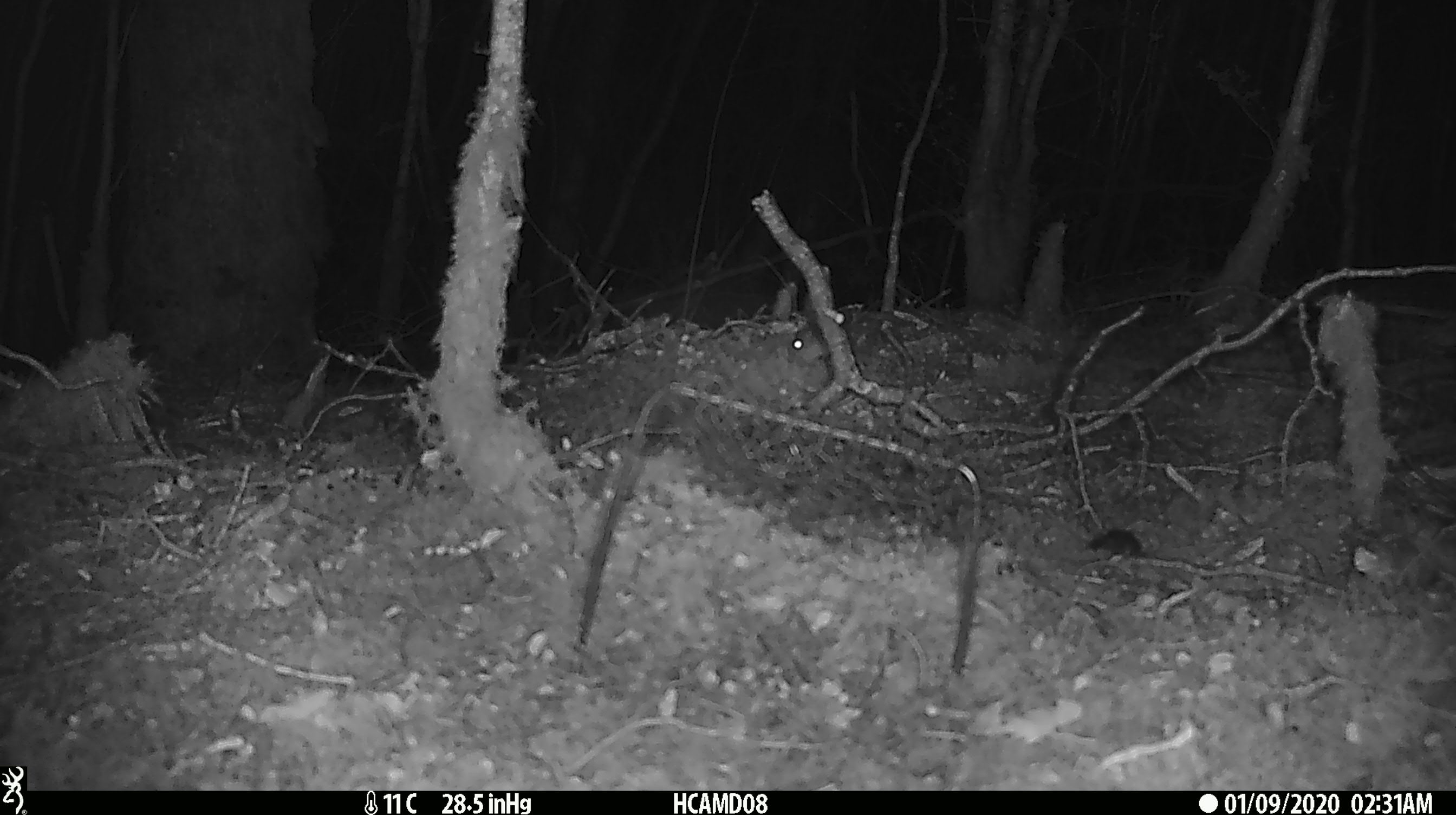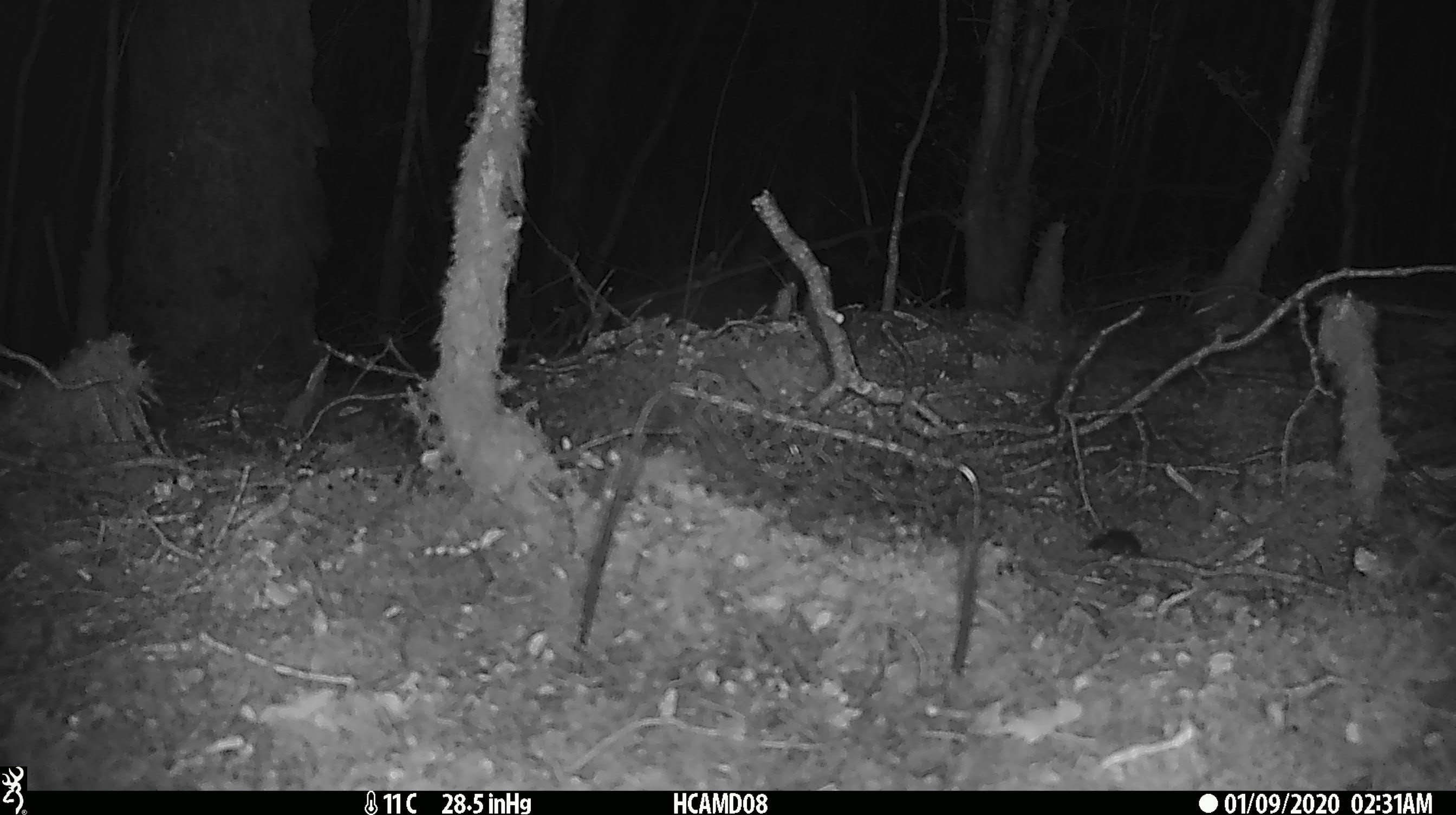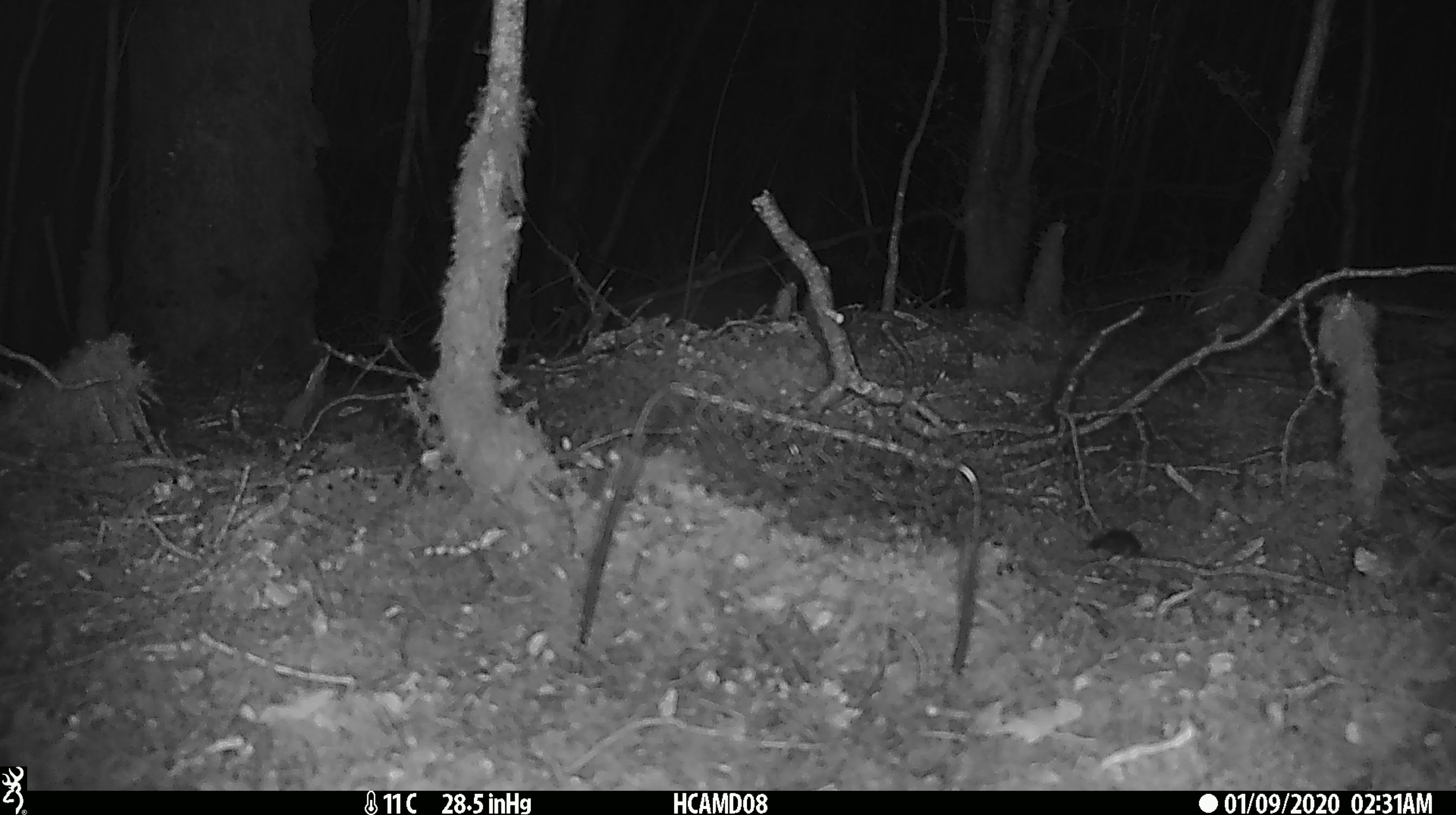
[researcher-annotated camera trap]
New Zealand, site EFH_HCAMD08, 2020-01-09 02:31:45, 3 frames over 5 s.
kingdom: Animalia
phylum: Chordata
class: Mammalia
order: Rodentia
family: Muridae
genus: Mus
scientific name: Mus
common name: mouse